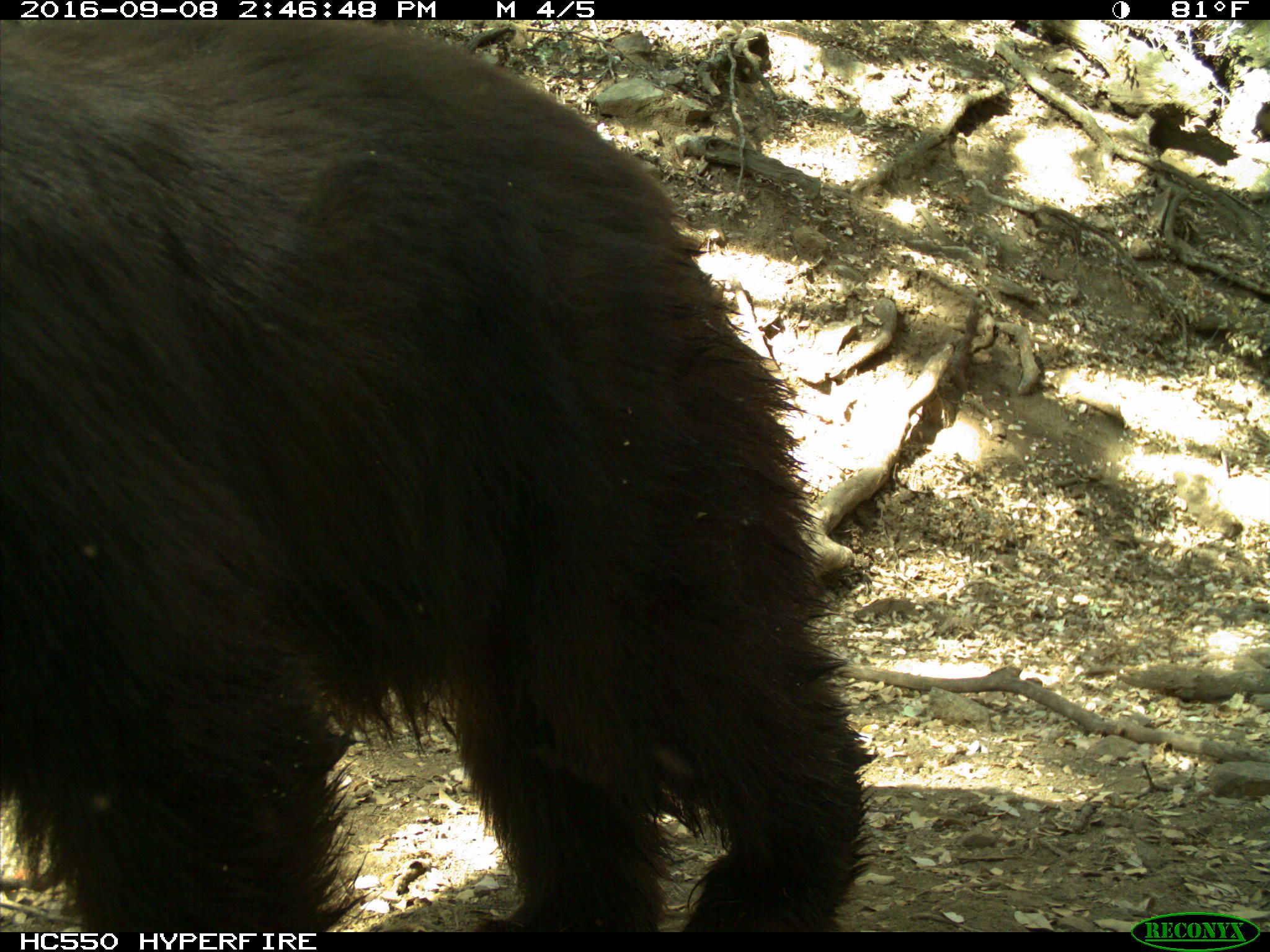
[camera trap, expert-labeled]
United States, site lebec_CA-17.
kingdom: Animalia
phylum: Chordata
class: Mammalia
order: Carnivora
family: Ursidae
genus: Ursus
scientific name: Ursus americanus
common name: american black bear